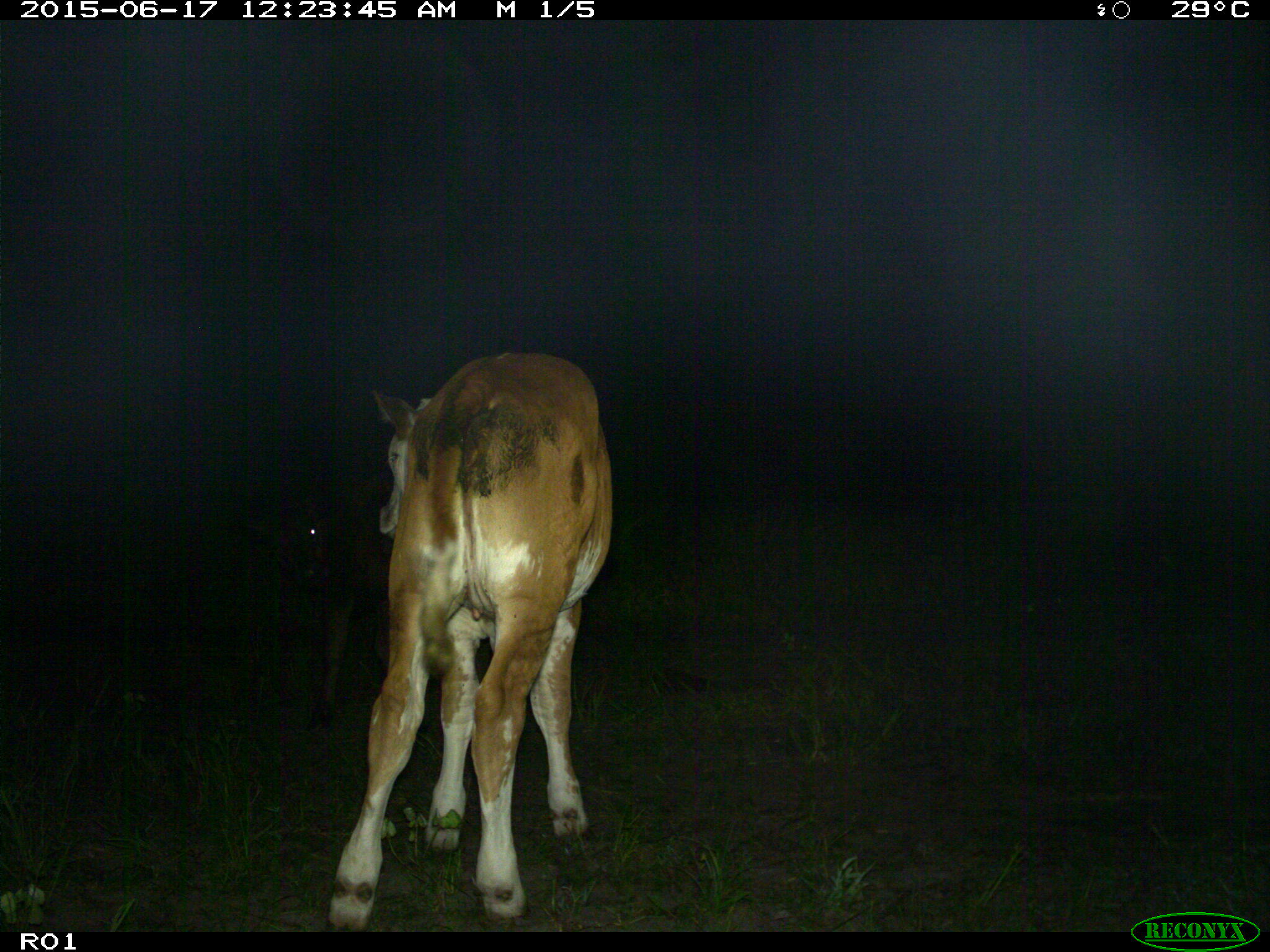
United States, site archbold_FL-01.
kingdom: Animalia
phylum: Chordata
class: Mammalia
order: Artiodactyla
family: Bovidae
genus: Bos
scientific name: Bos taurus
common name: domestic cow